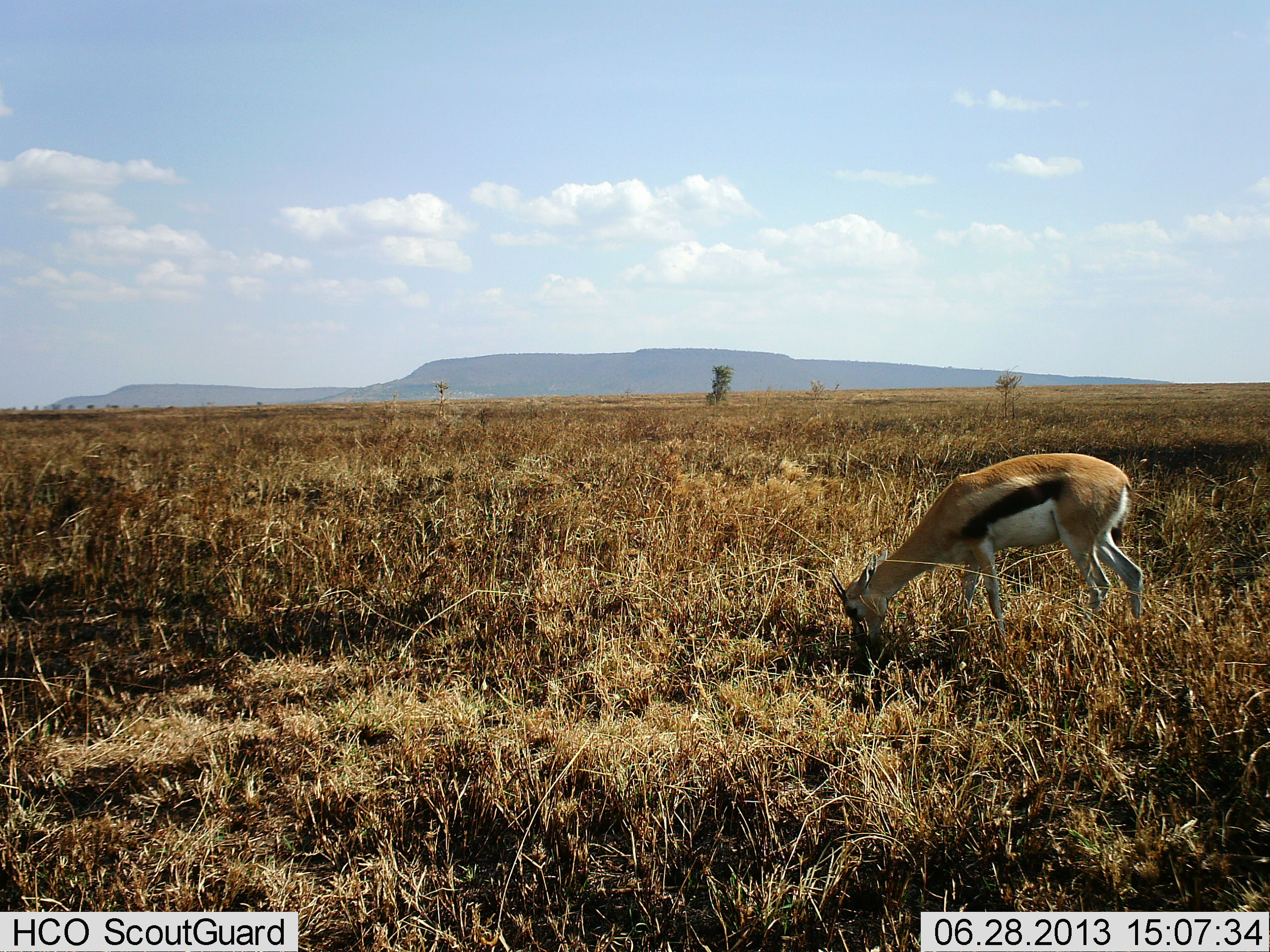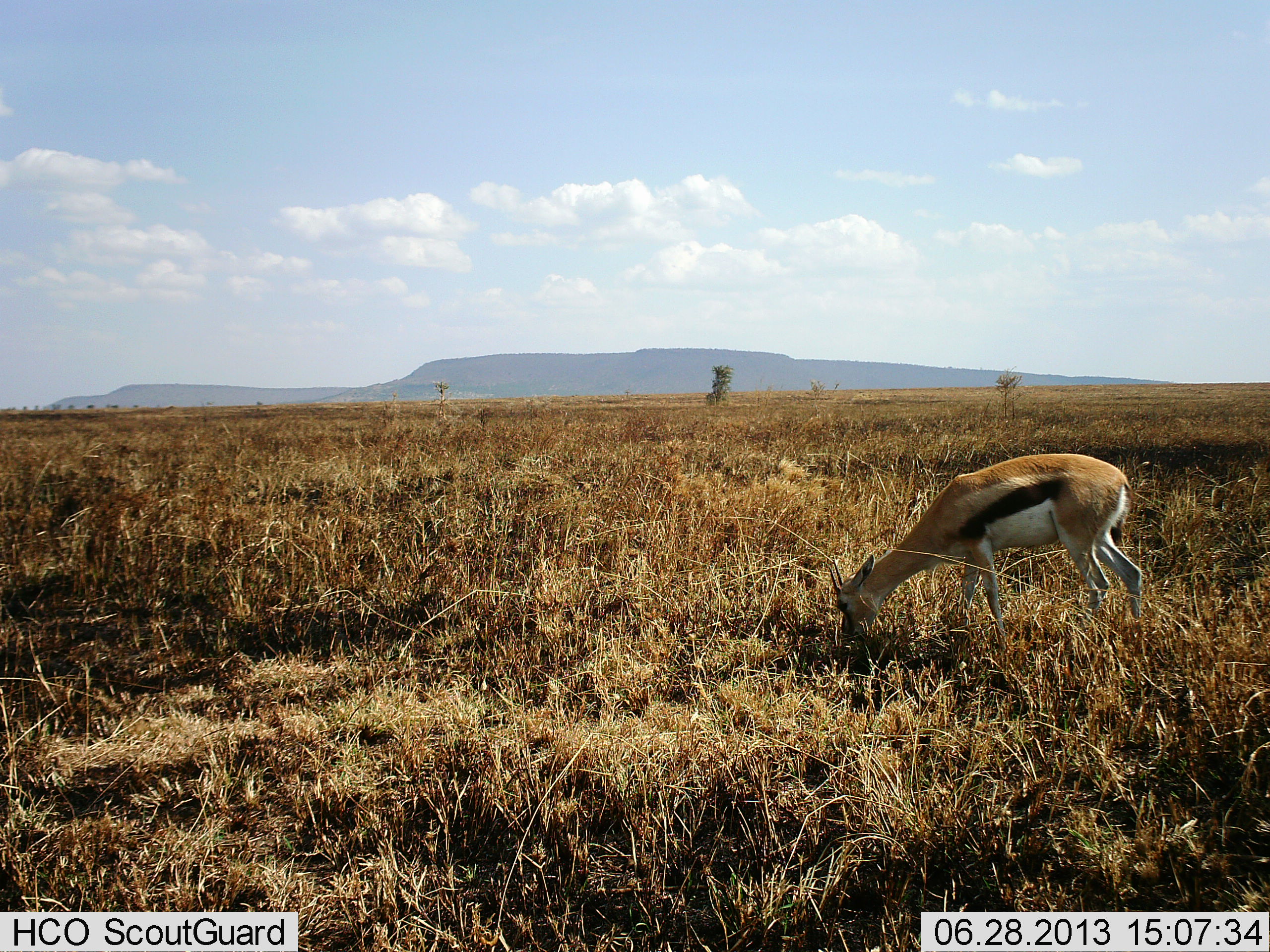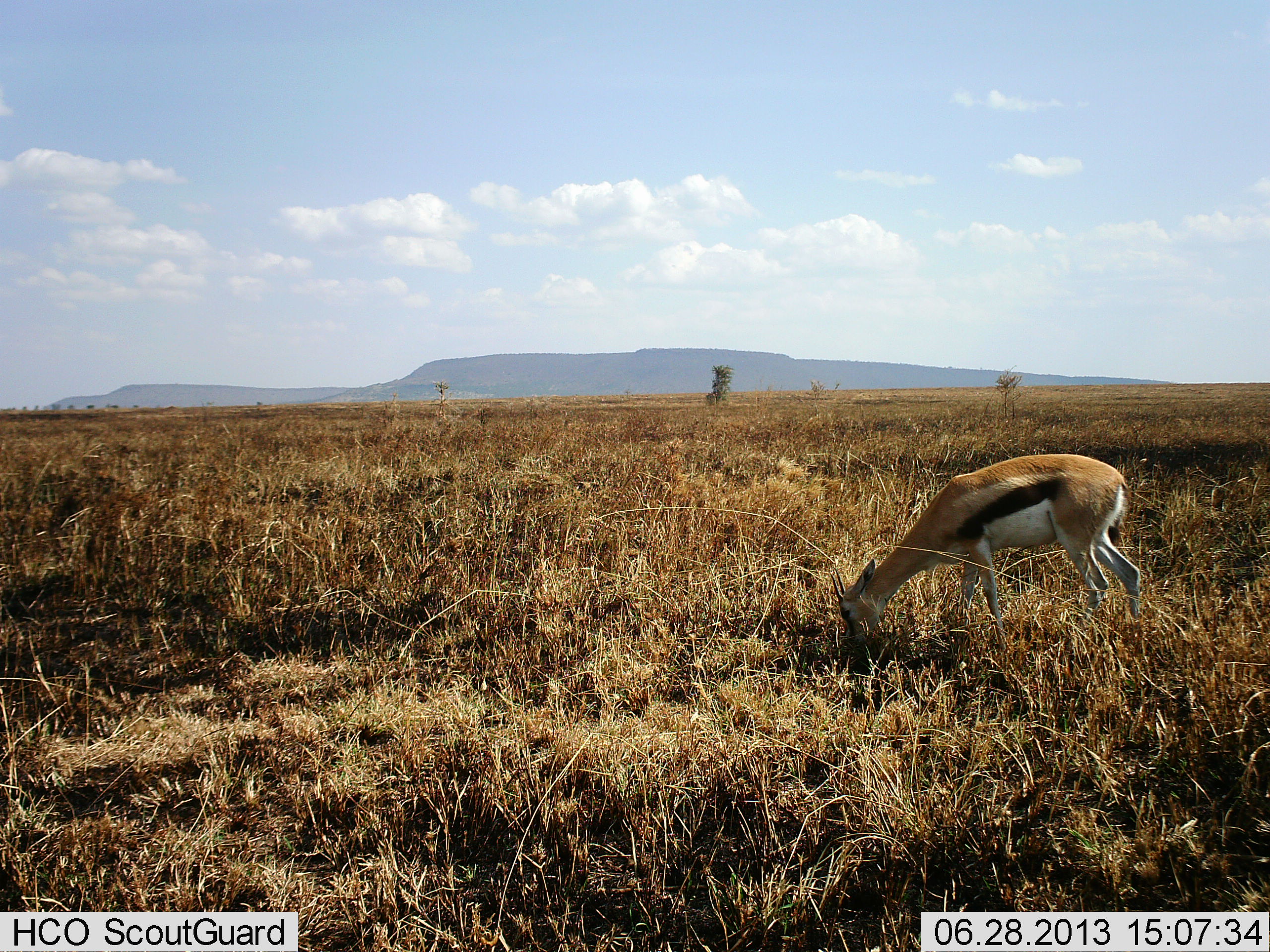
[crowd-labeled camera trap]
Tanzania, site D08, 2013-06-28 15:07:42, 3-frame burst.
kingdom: Animalia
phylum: Chordata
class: Mammalia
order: Artiodactyla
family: Bovidae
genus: Eudorcas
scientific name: Eudorcas thomsonii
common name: thomson's gazelle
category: gazellethomsons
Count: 1.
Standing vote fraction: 10%.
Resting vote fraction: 0%.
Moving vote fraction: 0%.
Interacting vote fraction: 3%.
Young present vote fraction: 0%.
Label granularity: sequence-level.